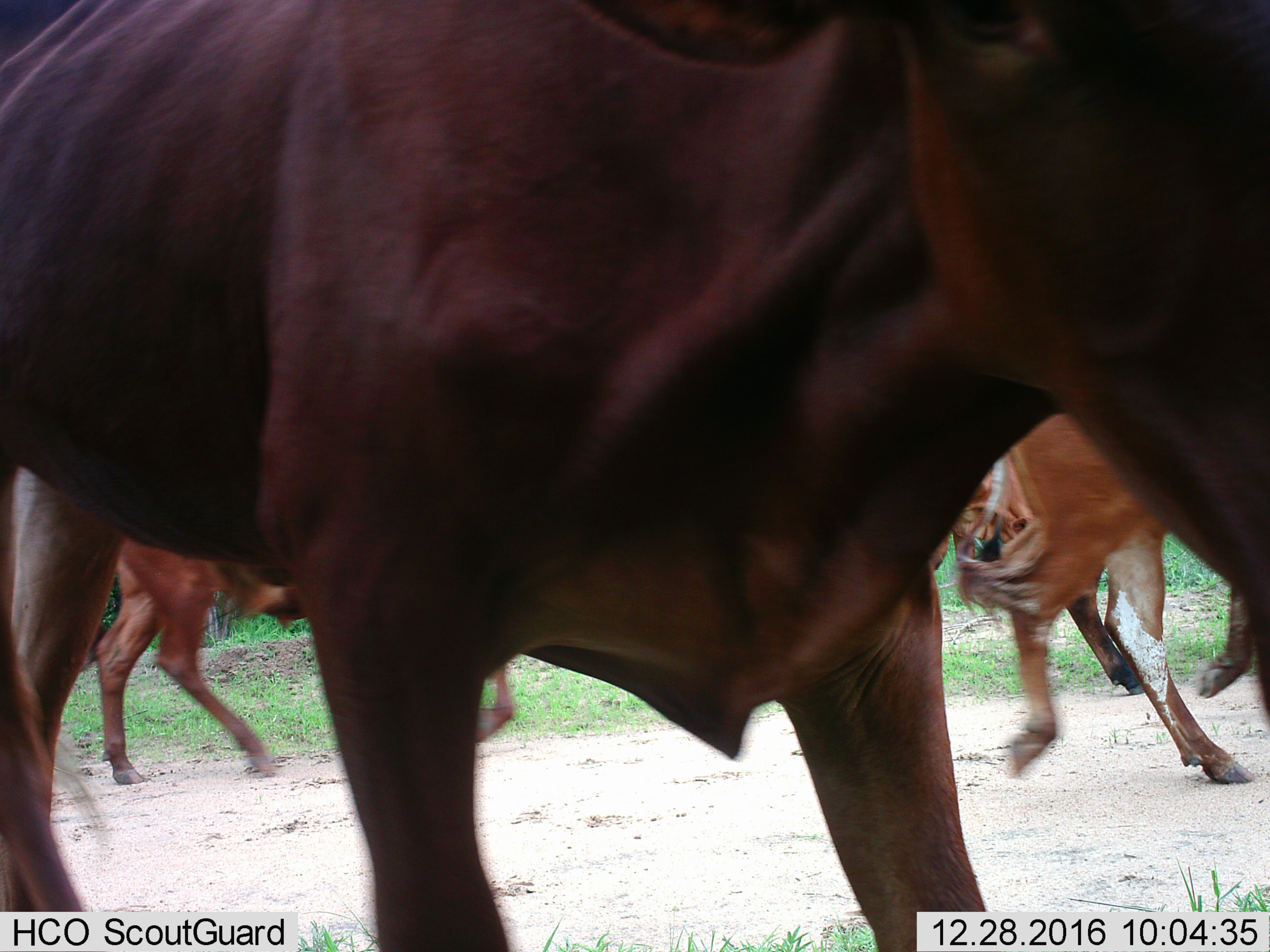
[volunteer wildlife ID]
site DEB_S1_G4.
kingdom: Animalia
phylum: Chordata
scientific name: Vertebrata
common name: domestic animal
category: domesticanimal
Domesticanimal (domestic animal) (Vertebrata), count 5. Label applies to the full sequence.